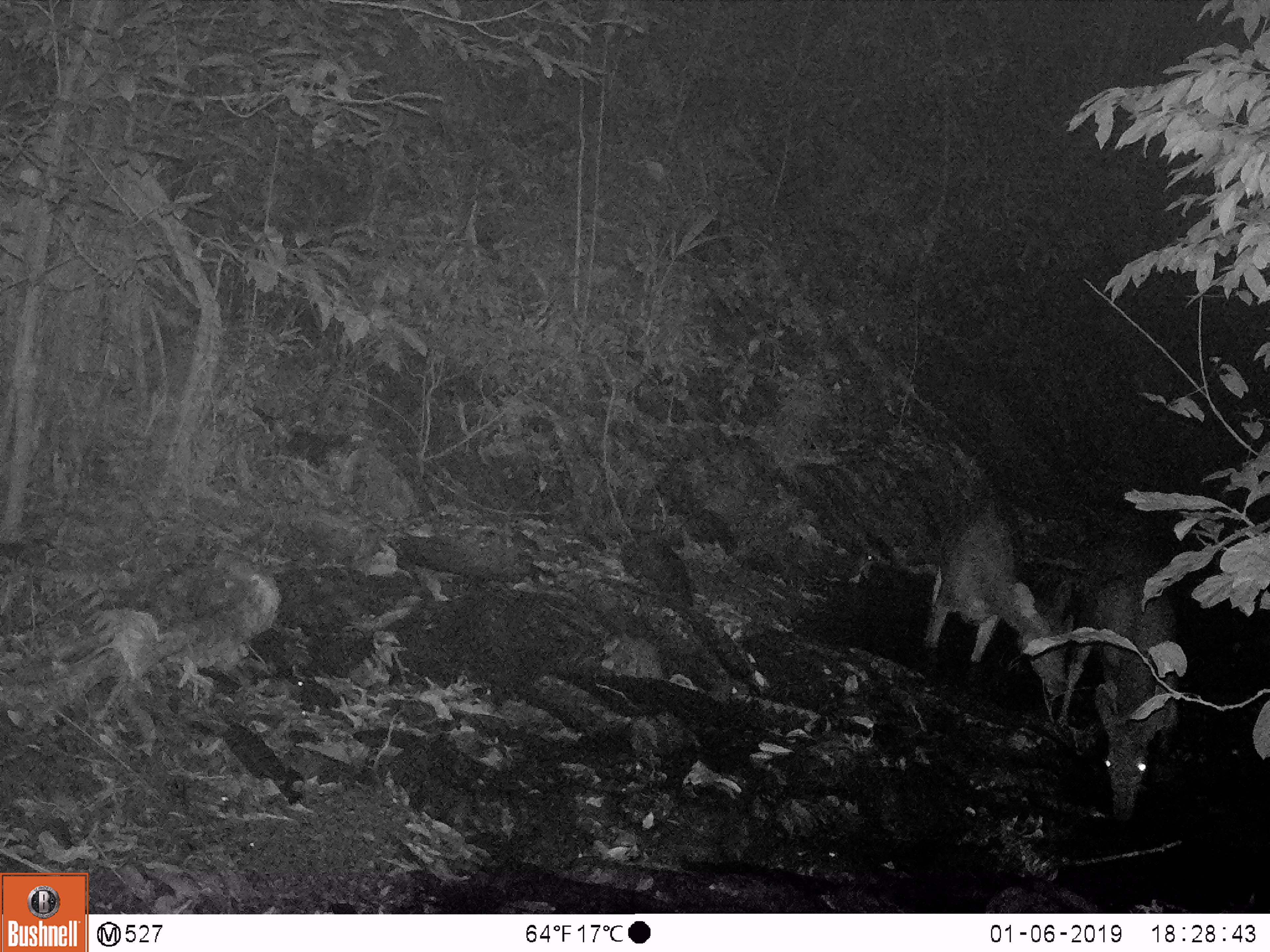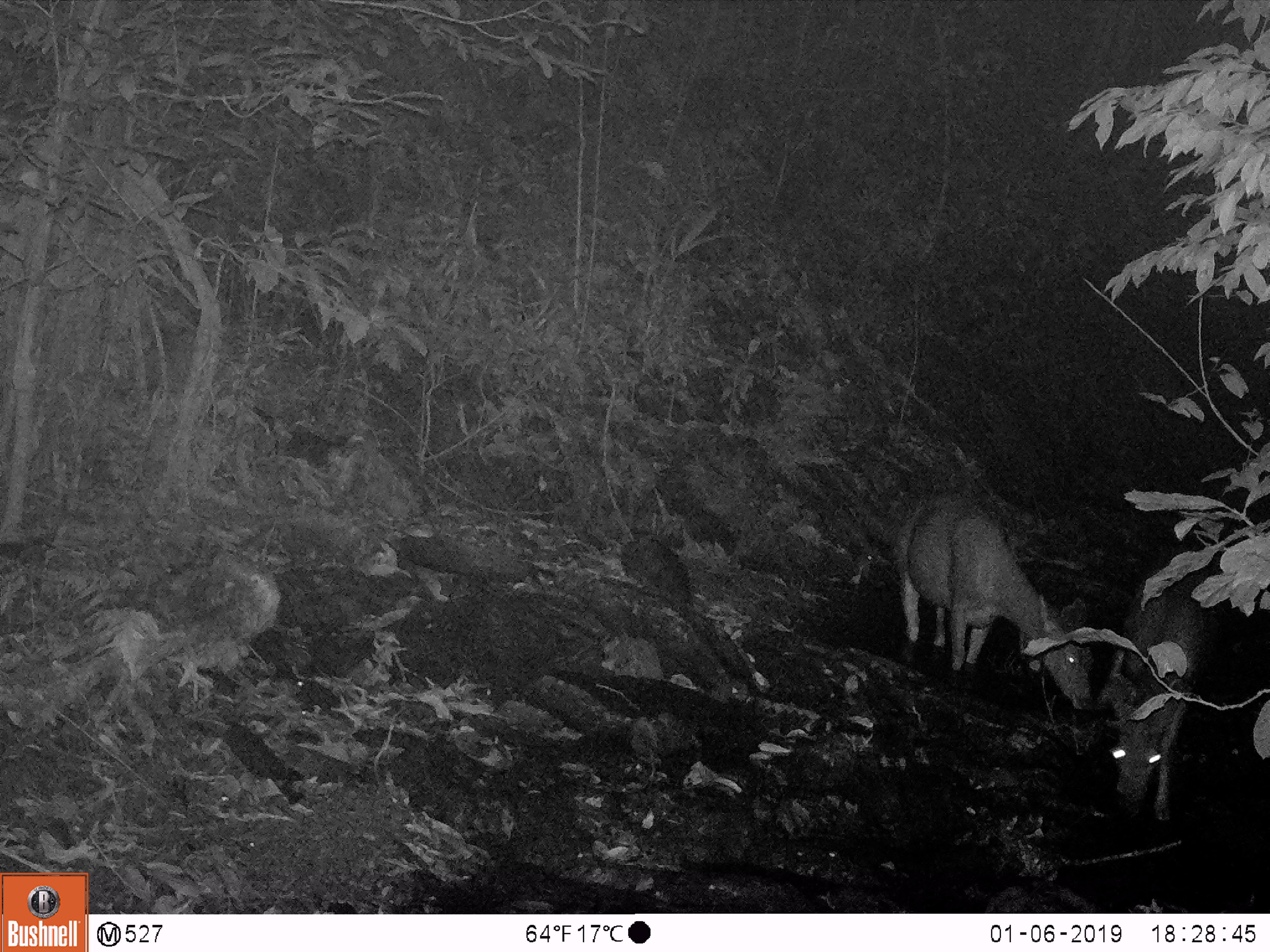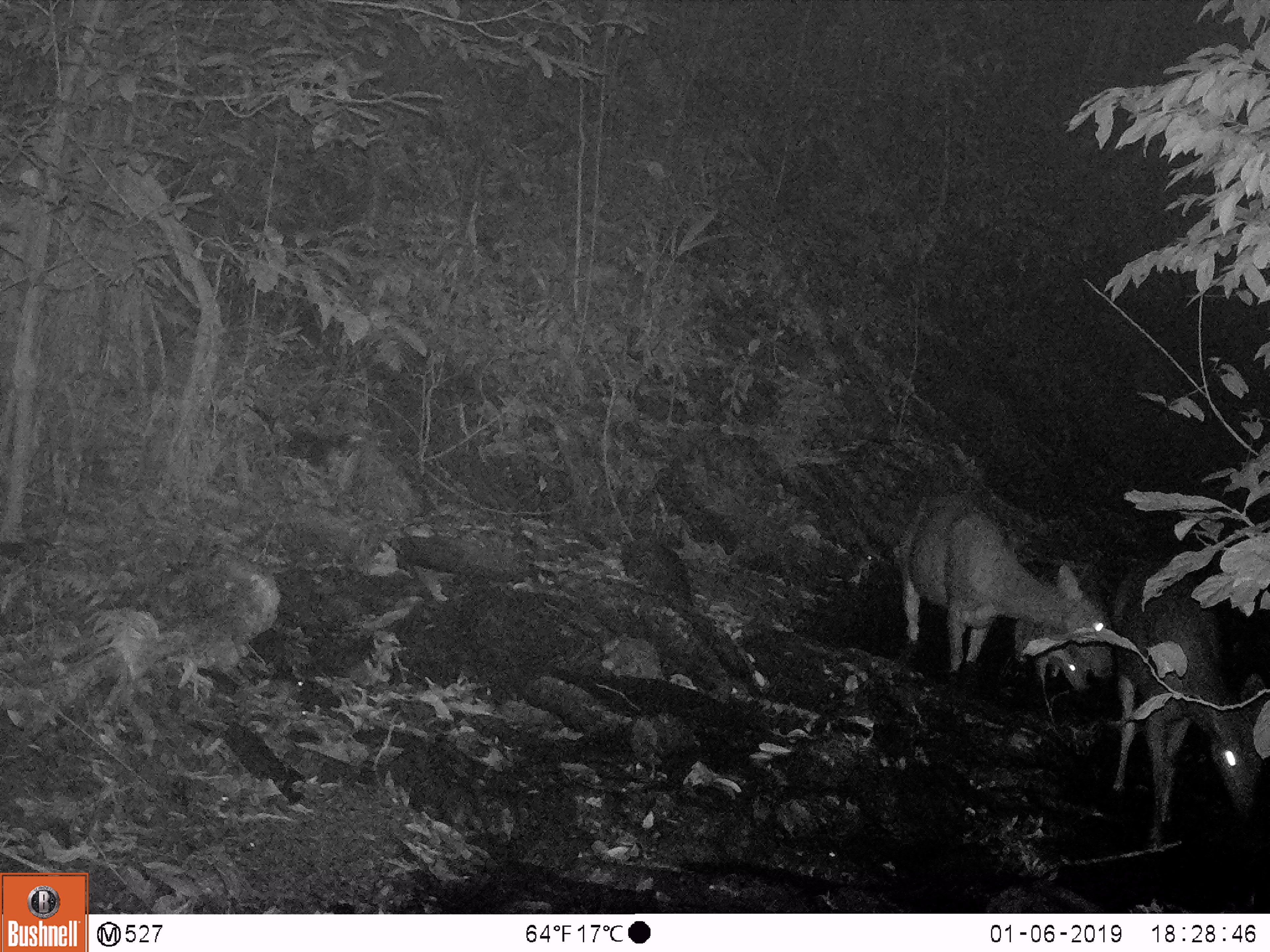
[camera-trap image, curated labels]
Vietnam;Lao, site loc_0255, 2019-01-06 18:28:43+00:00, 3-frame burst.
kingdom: Animalia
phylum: Chordata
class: Mammalia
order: Artiodactyla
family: Cervidae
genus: Rusa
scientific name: Rusa unicolor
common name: sambar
Sambar (Rusa unicolor). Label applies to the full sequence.